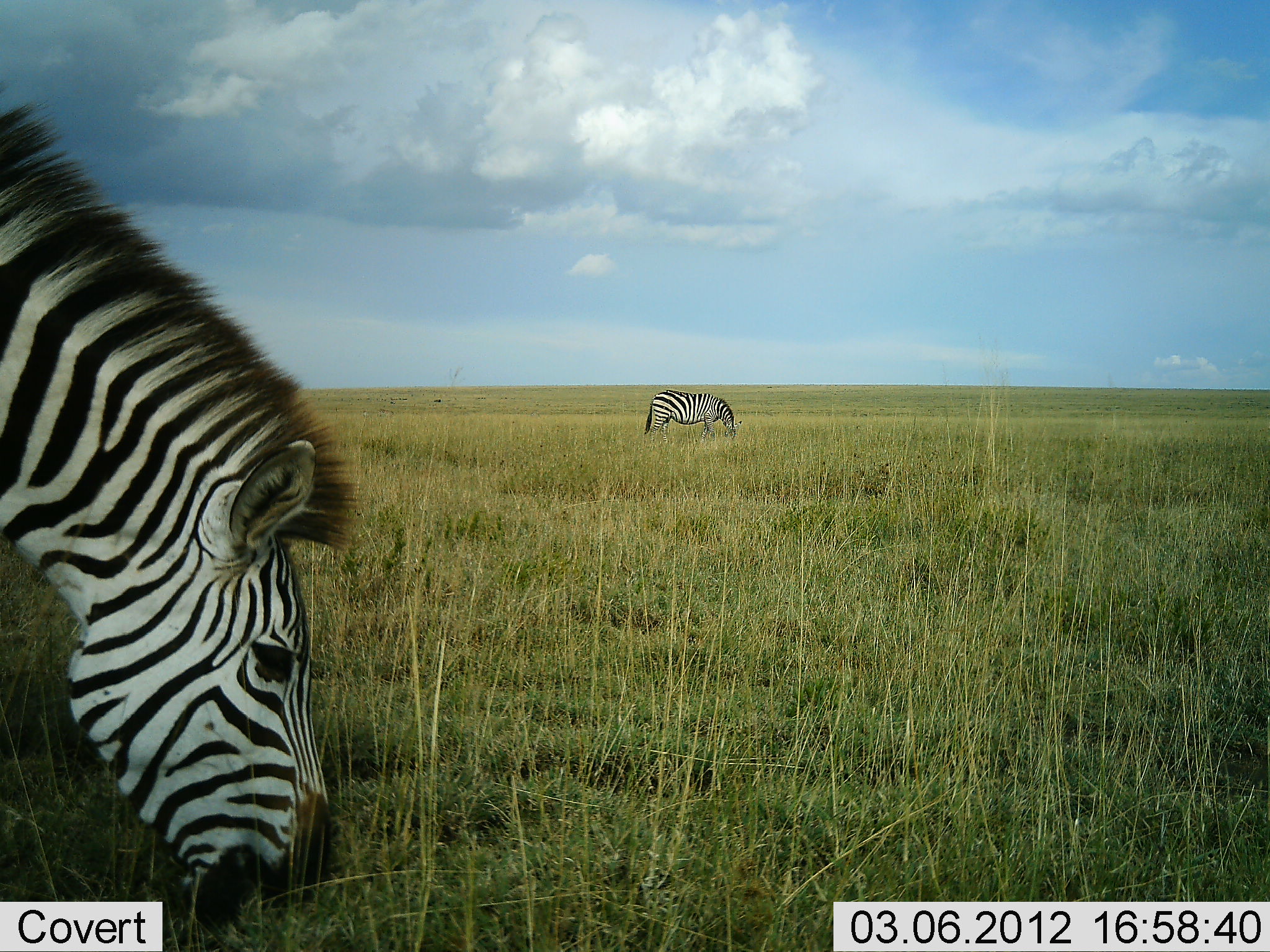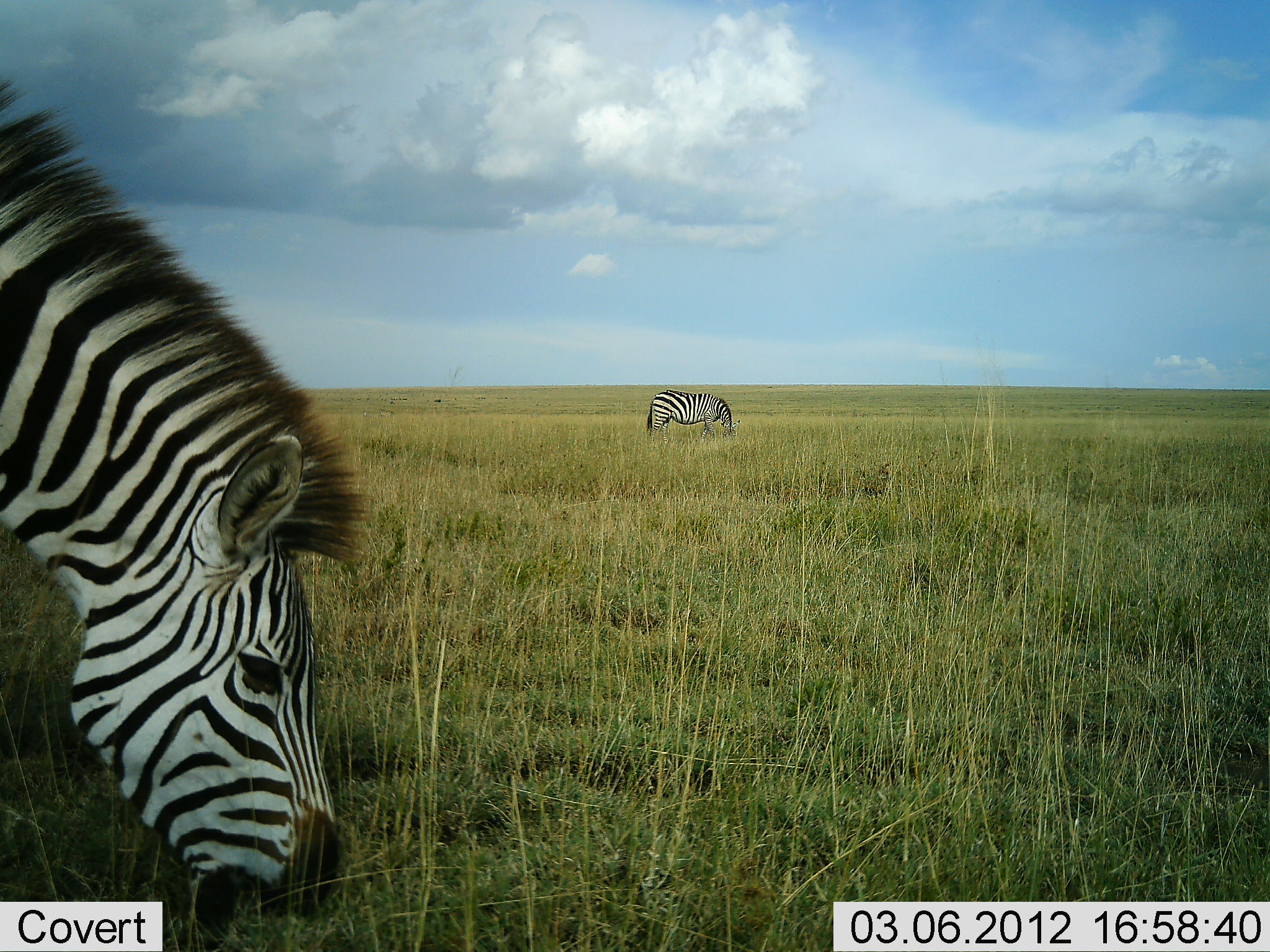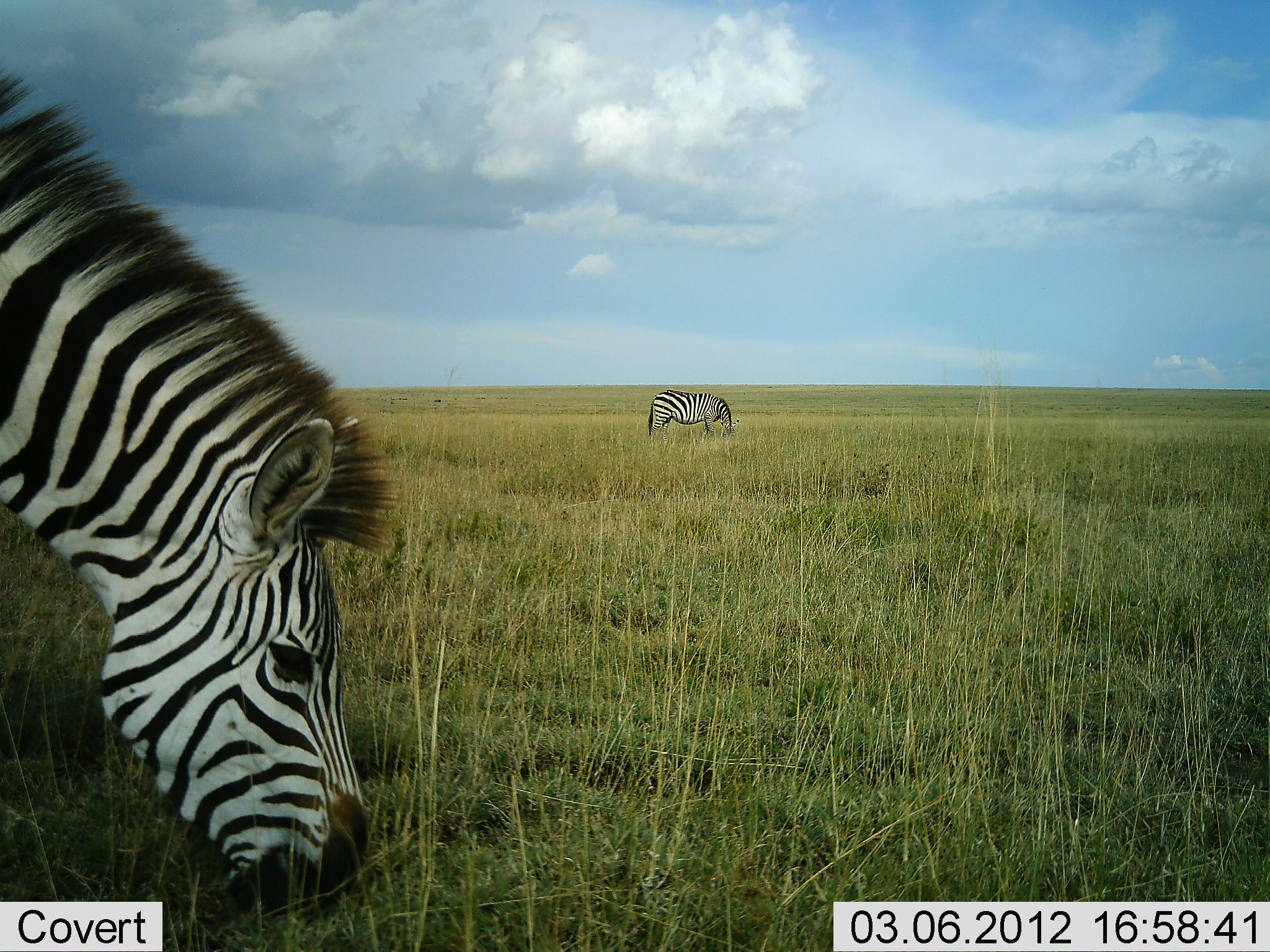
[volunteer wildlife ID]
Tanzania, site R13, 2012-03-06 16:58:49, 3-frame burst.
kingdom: Animalia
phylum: Chordata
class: Mammalia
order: Perissodactyla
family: Equidae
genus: Equus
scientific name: Equus quagga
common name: plains zebra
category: zebra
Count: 2.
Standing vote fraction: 24%.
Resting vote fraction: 0%.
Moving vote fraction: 0%.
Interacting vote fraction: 0%.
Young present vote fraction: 0%.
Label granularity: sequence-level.